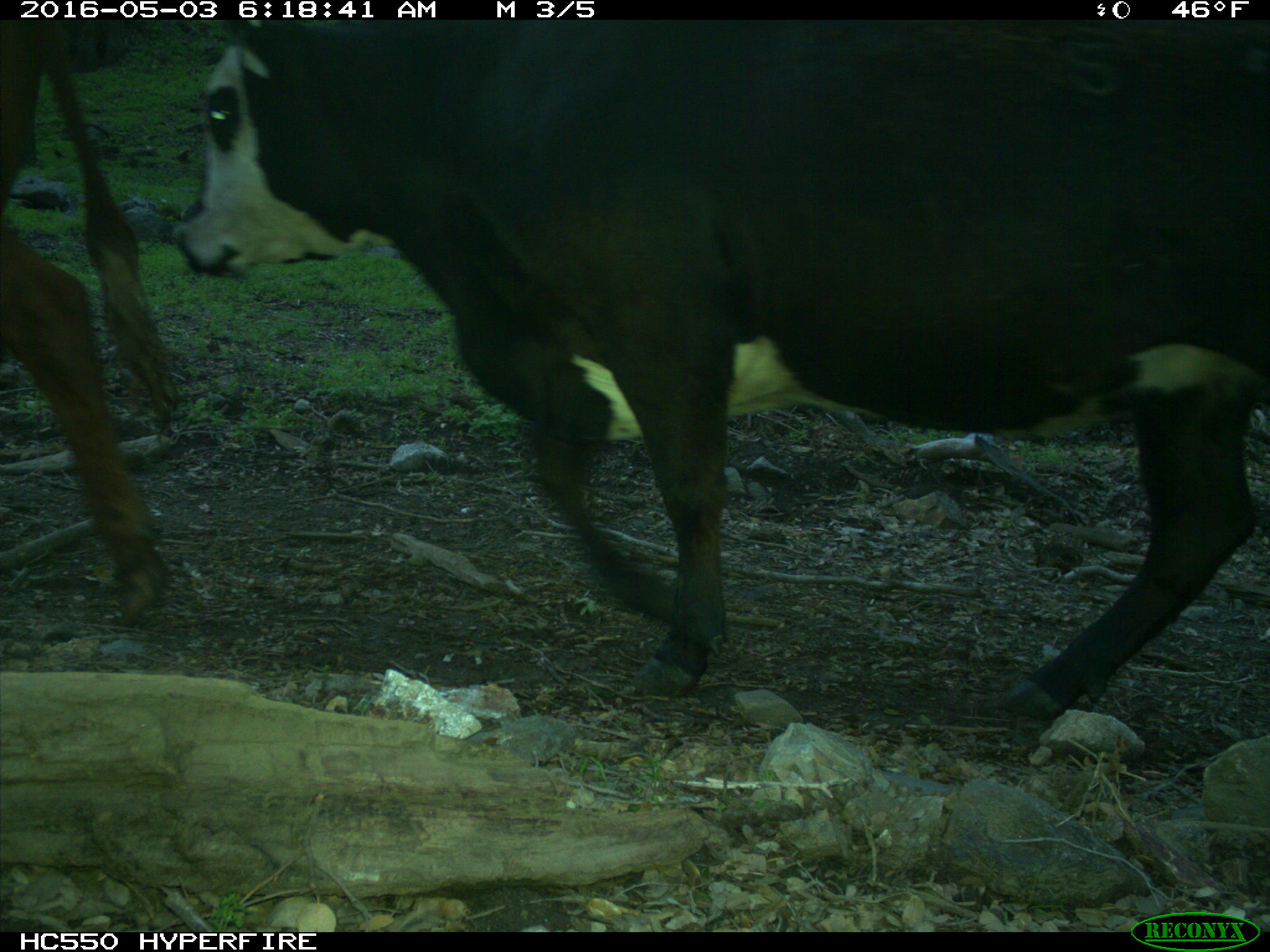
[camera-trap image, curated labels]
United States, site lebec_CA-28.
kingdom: Animalia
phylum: Chordata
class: Mammalia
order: Artiodactyla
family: Bovidae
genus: Bos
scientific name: Bos taurus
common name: domestic cow